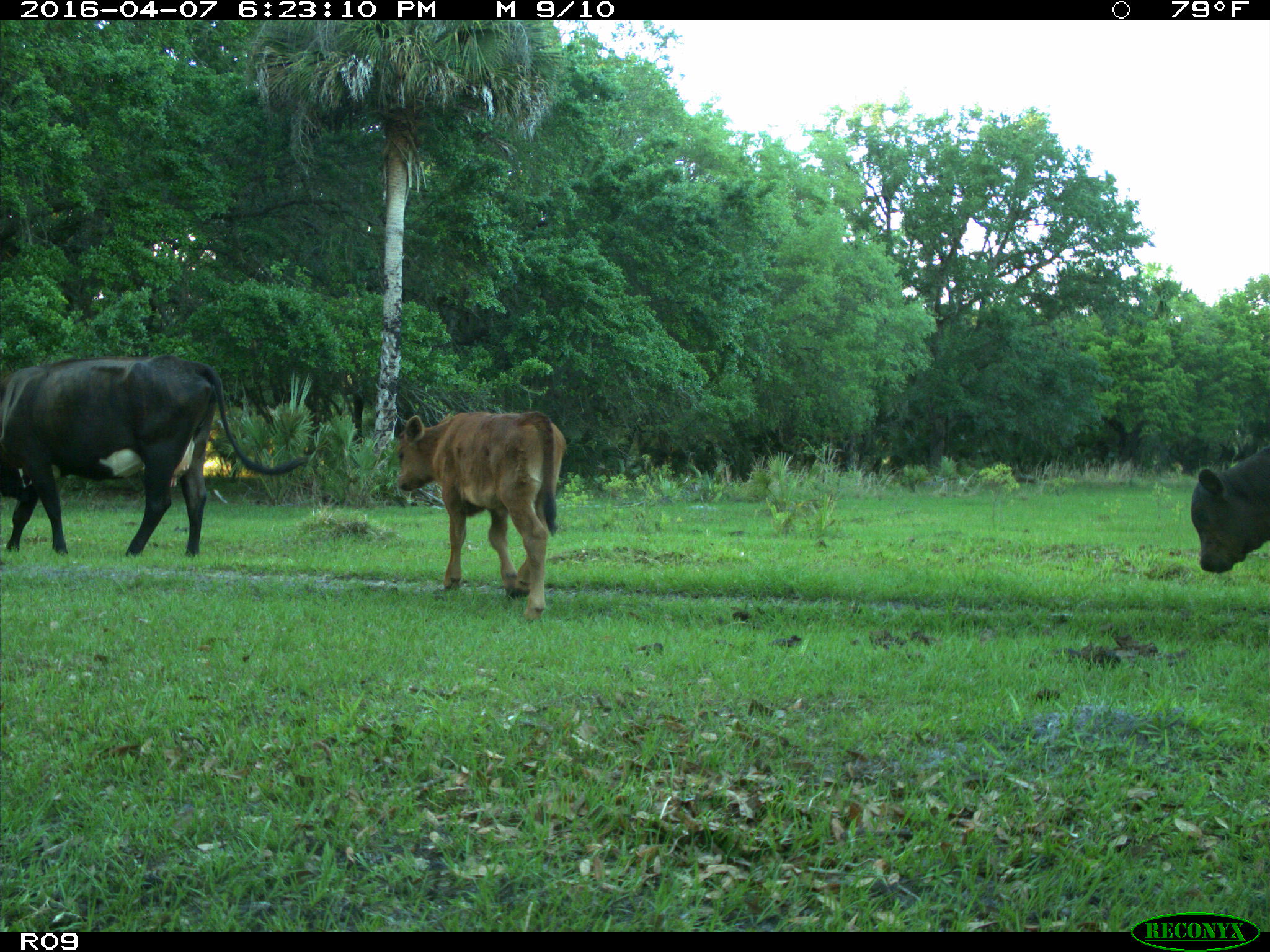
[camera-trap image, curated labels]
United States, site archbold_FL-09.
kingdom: Animalia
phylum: Chordata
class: Mammalia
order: Artiodactyla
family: Bovidae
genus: Bos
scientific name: Bos taurus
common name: domestic cow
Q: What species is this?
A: Bos taurus (domestic cow).